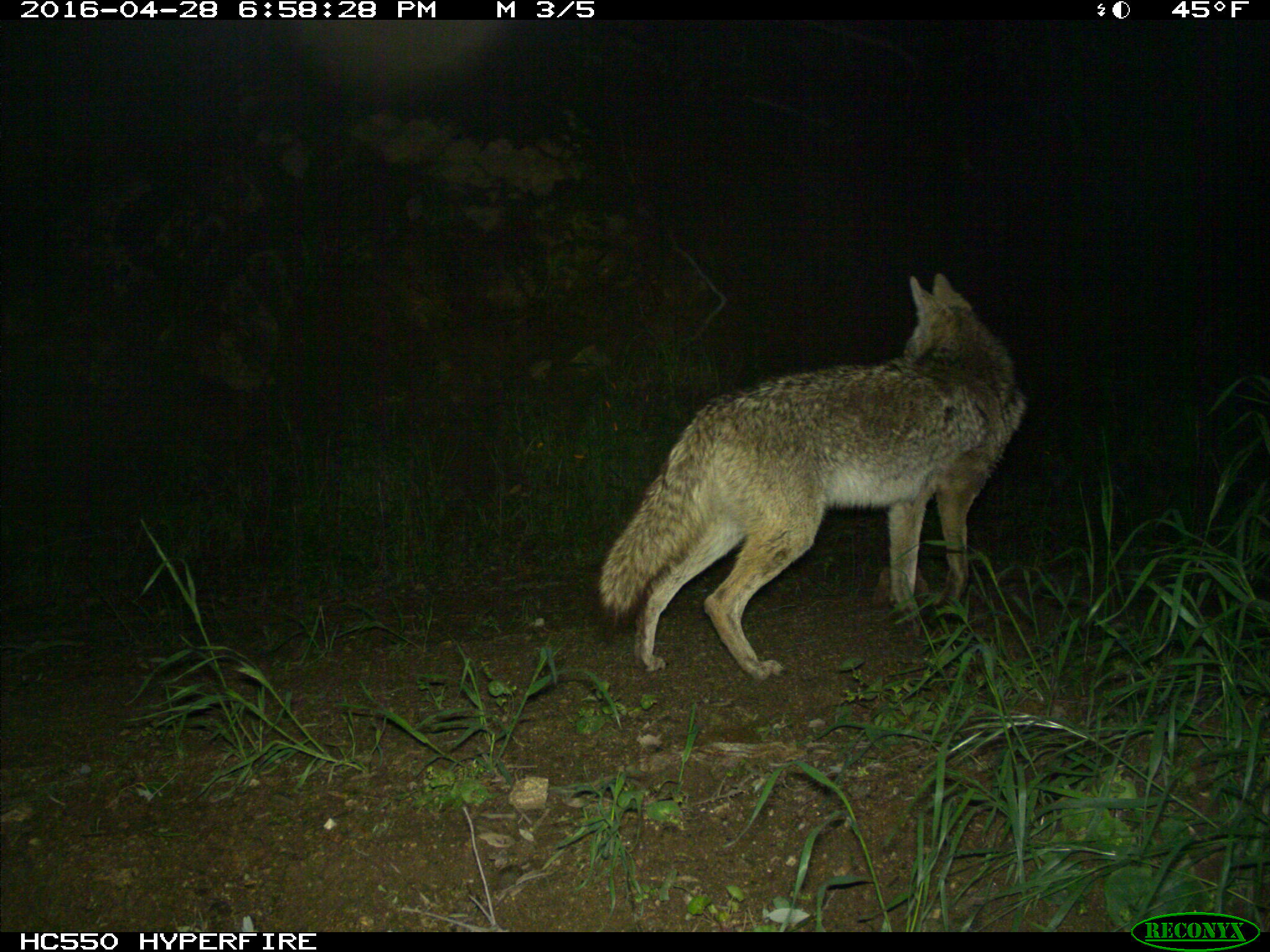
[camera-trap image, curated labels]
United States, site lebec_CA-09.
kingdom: Animalia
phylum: Chordata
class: Mammalia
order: Carnivora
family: Canidae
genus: Canis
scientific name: Canis latrans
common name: coyote